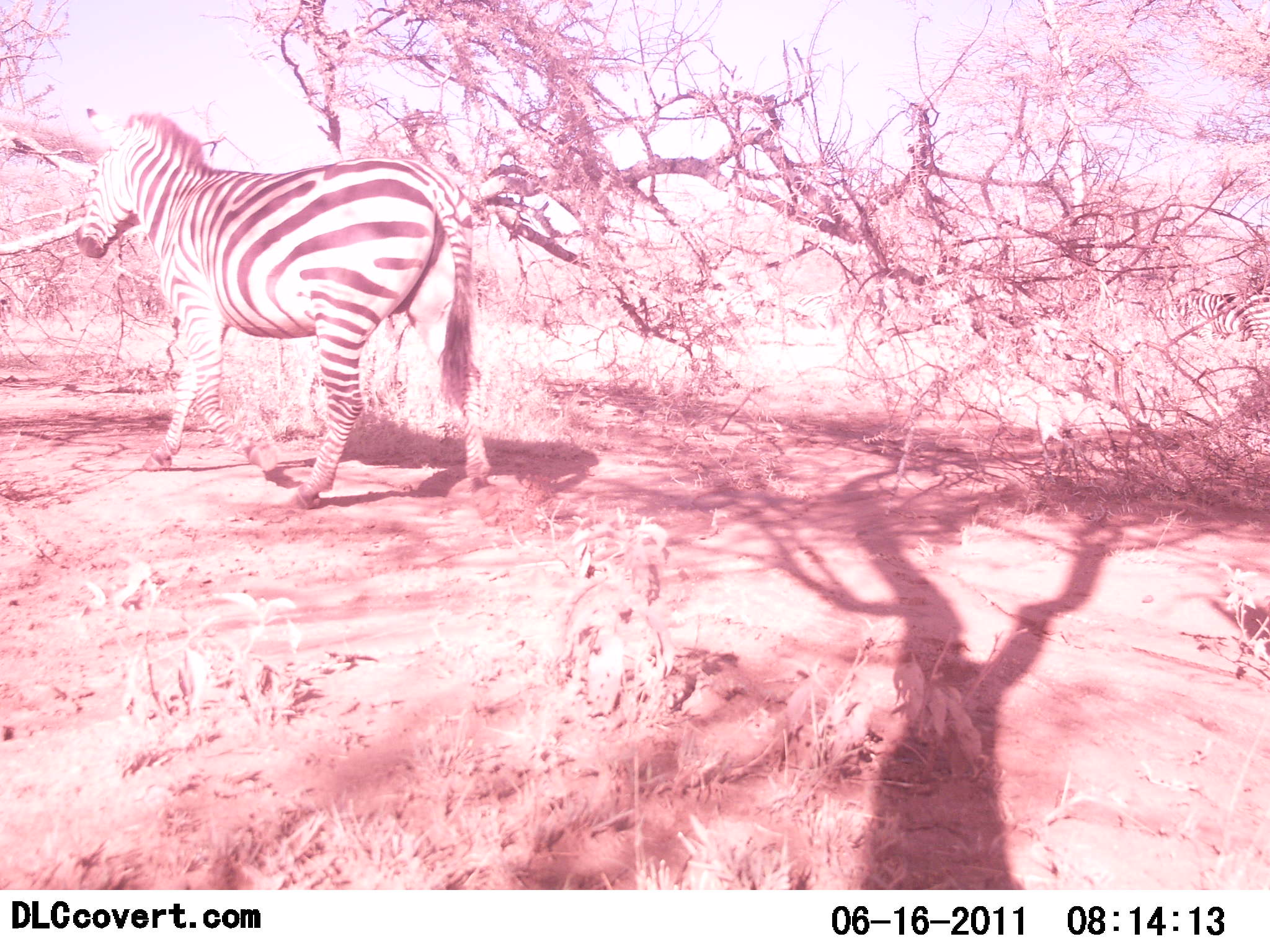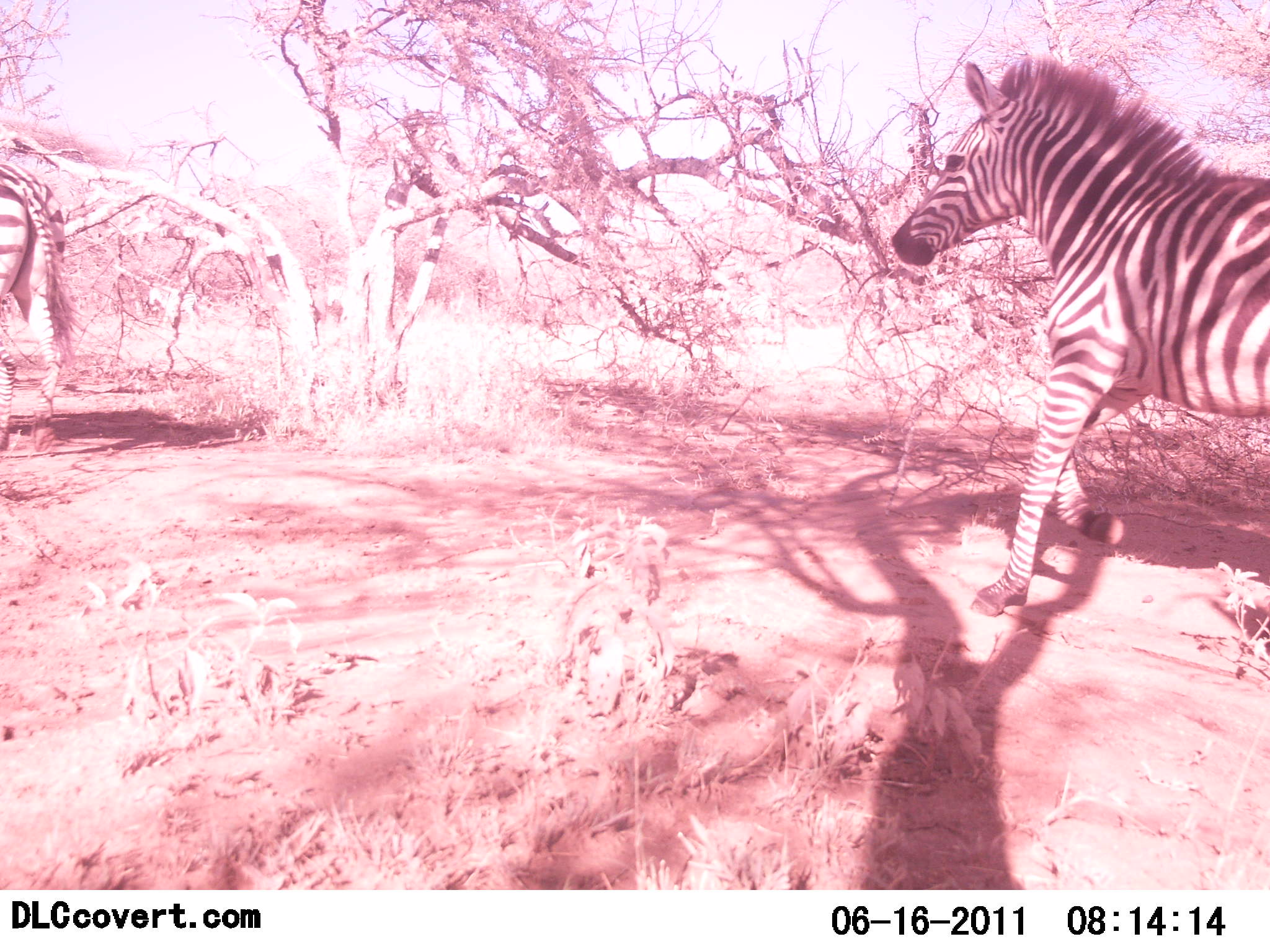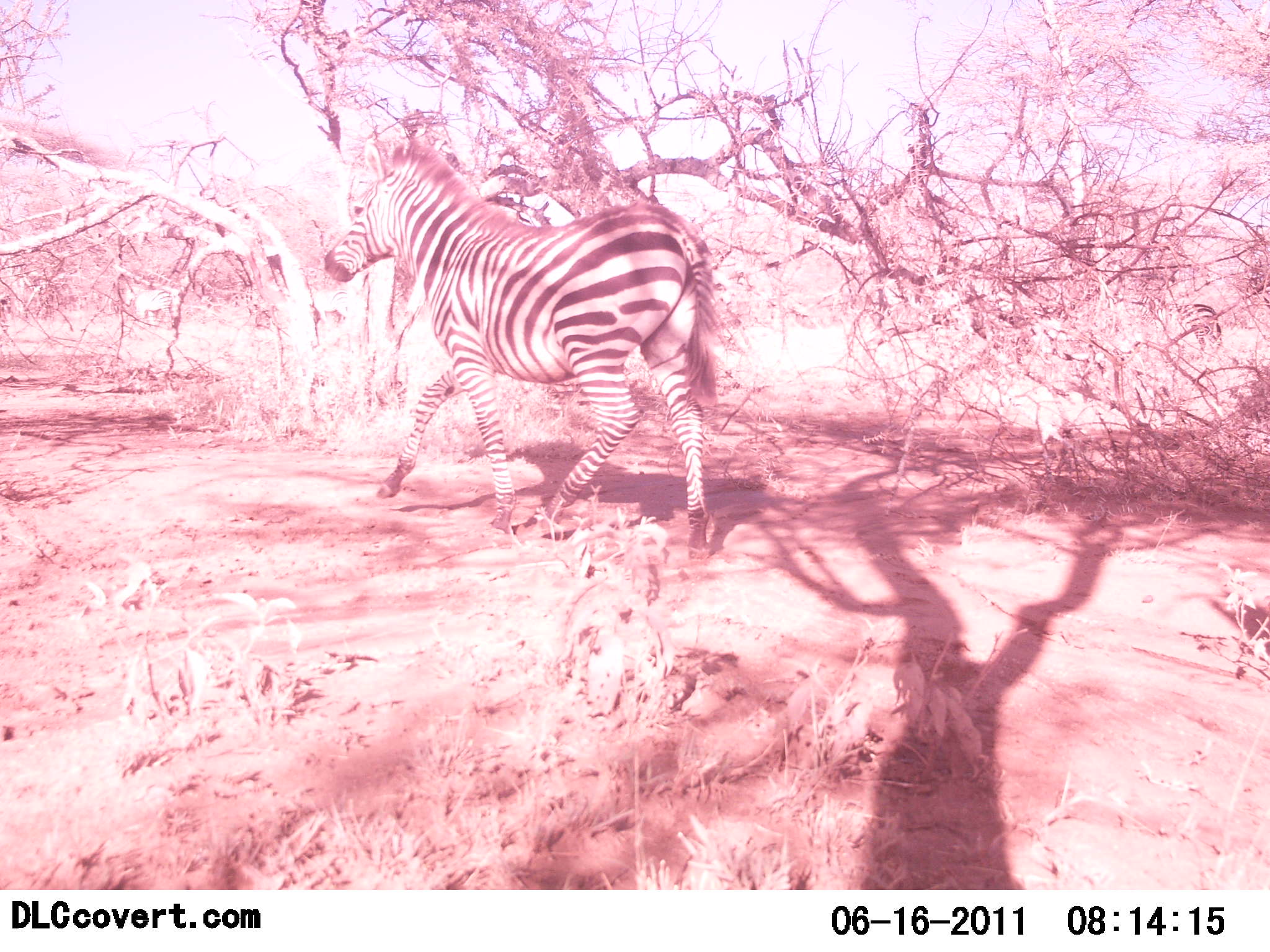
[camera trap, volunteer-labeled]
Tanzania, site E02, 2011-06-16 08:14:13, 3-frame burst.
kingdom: Animalia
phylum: Chordata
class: Mammalia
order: Perissodactyla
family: Equidae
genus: Equus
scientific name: Equus quagga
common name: plains zebra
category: zebra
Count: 2.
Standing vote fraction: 0%.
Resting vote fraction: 0%.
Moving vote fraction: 100%.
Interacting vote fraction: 0%.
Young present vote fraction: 0%.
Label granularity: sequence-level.